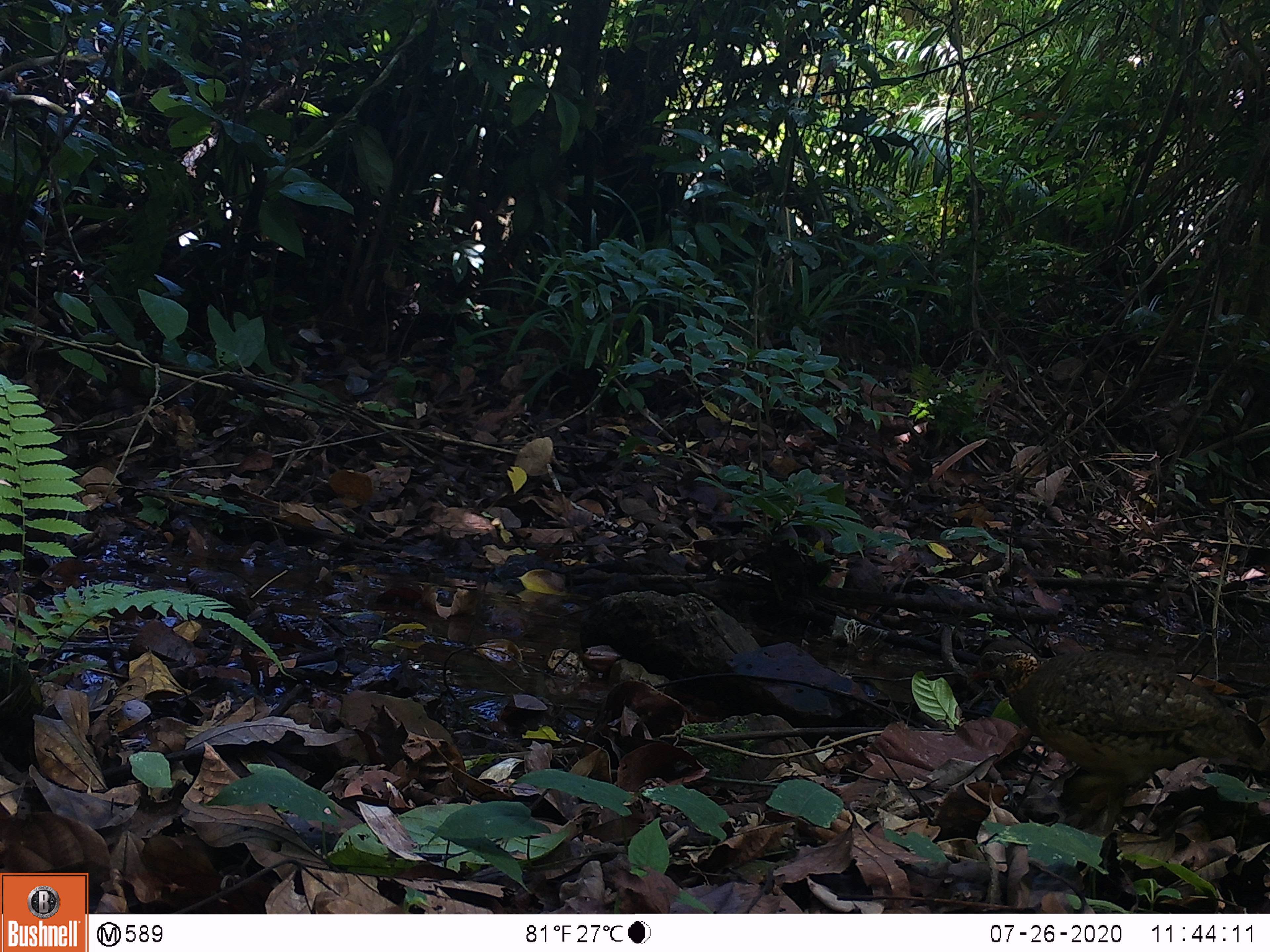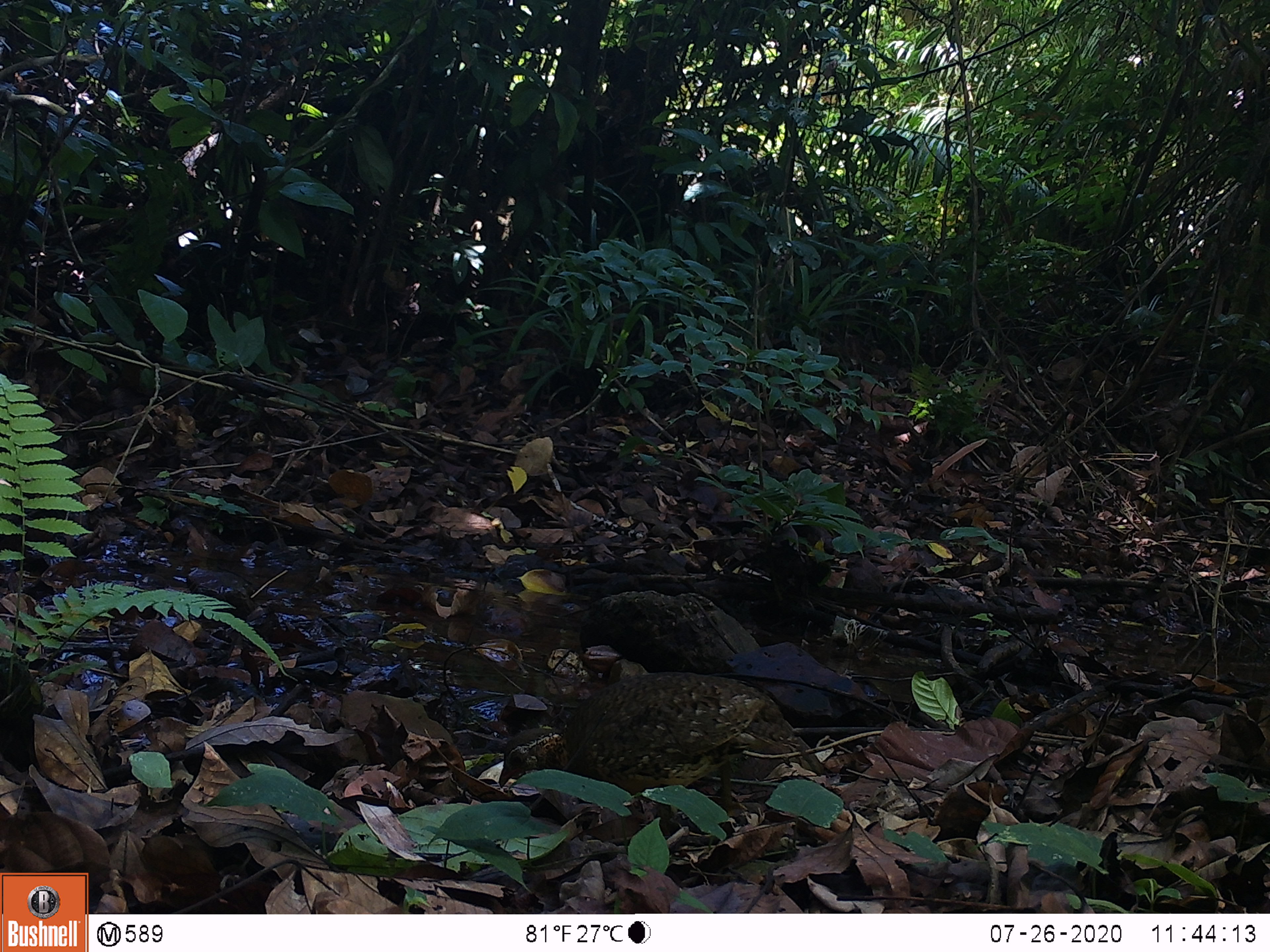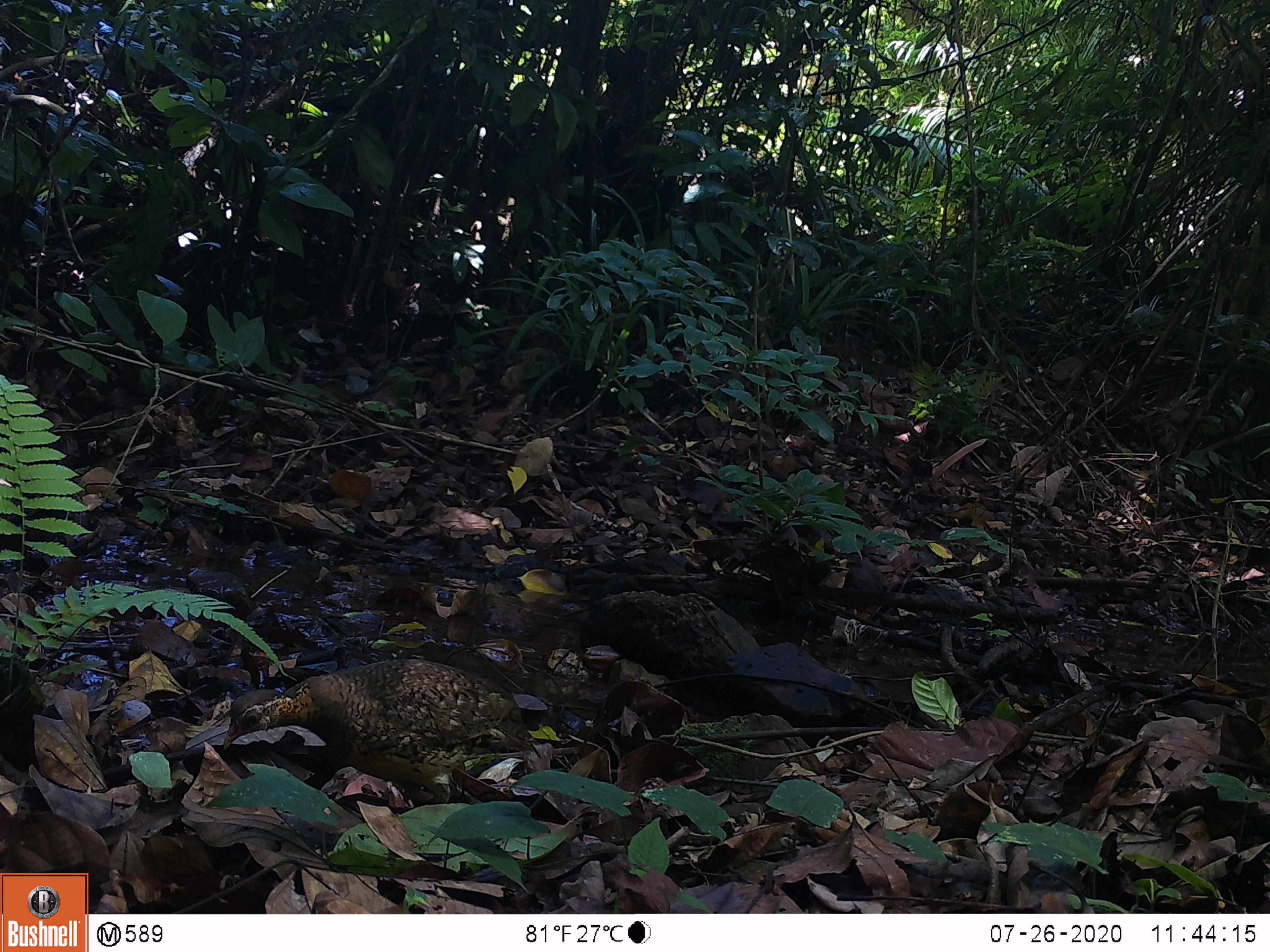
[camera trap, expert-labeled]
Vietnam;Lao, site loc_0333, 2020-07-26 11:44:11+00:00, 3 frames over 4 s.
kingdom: Animalia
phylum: Chordata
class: Aves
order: Galliformes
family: Phasianidae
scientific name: Phasianidae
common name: partridge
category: unidentified partridge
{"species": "unidentified partridge (partridge) (Phasianidae)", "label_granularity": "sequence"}